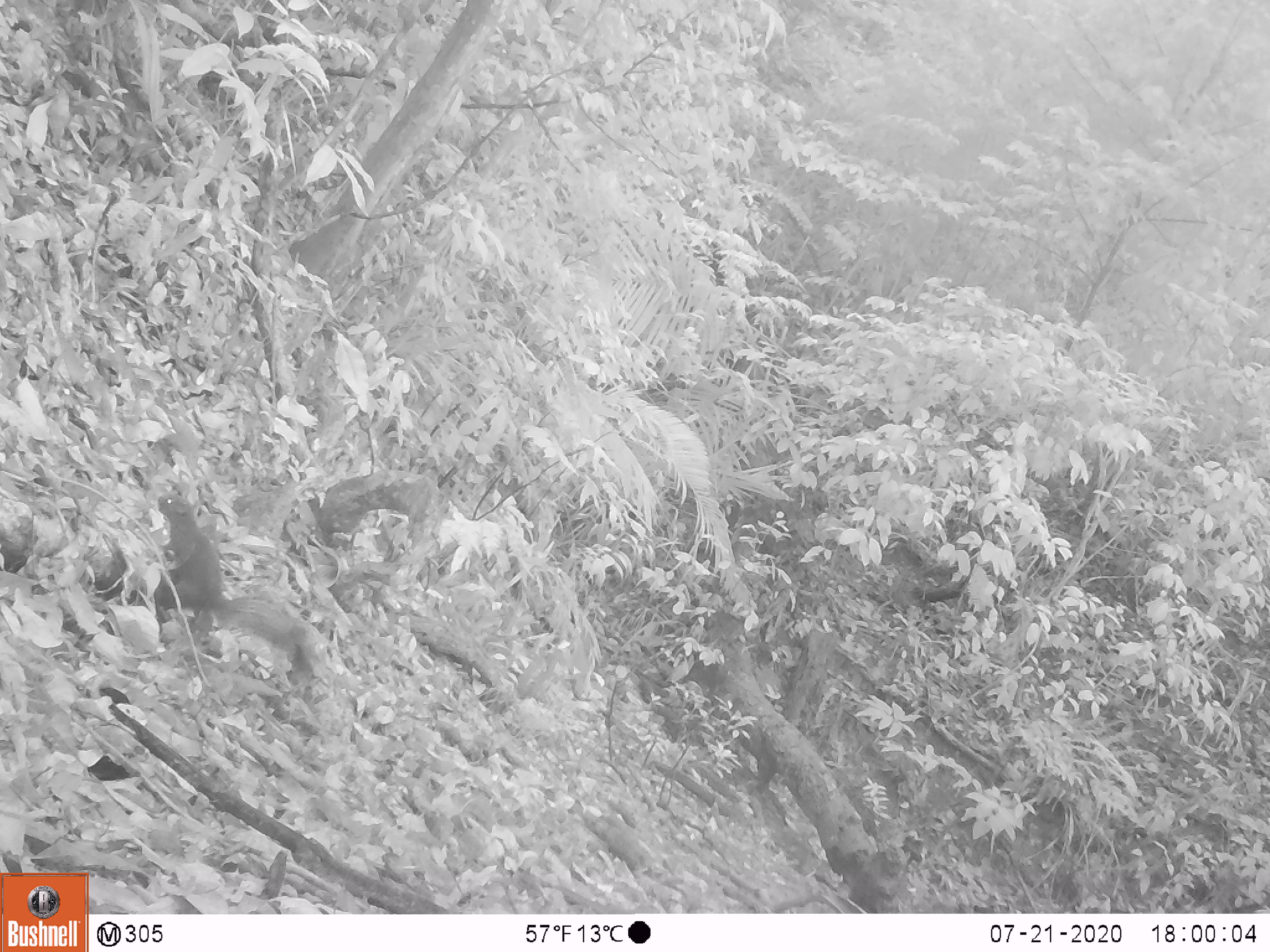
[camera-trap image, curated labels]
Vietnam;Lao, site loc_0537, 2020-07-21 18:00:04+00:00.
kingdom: Animalia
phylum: Chordata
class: Mammalia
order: Rodentia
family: Sciuridae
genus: Sciurus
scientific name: Sciurus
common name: squirrel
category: unidentified squirrel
Unidentified squirrel (squirrel) (Sciurus). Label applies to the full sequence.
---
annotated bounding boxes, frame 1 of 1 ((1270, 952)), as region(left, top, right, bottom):
unidentified squirrel: region(152, 492, 316, 673)